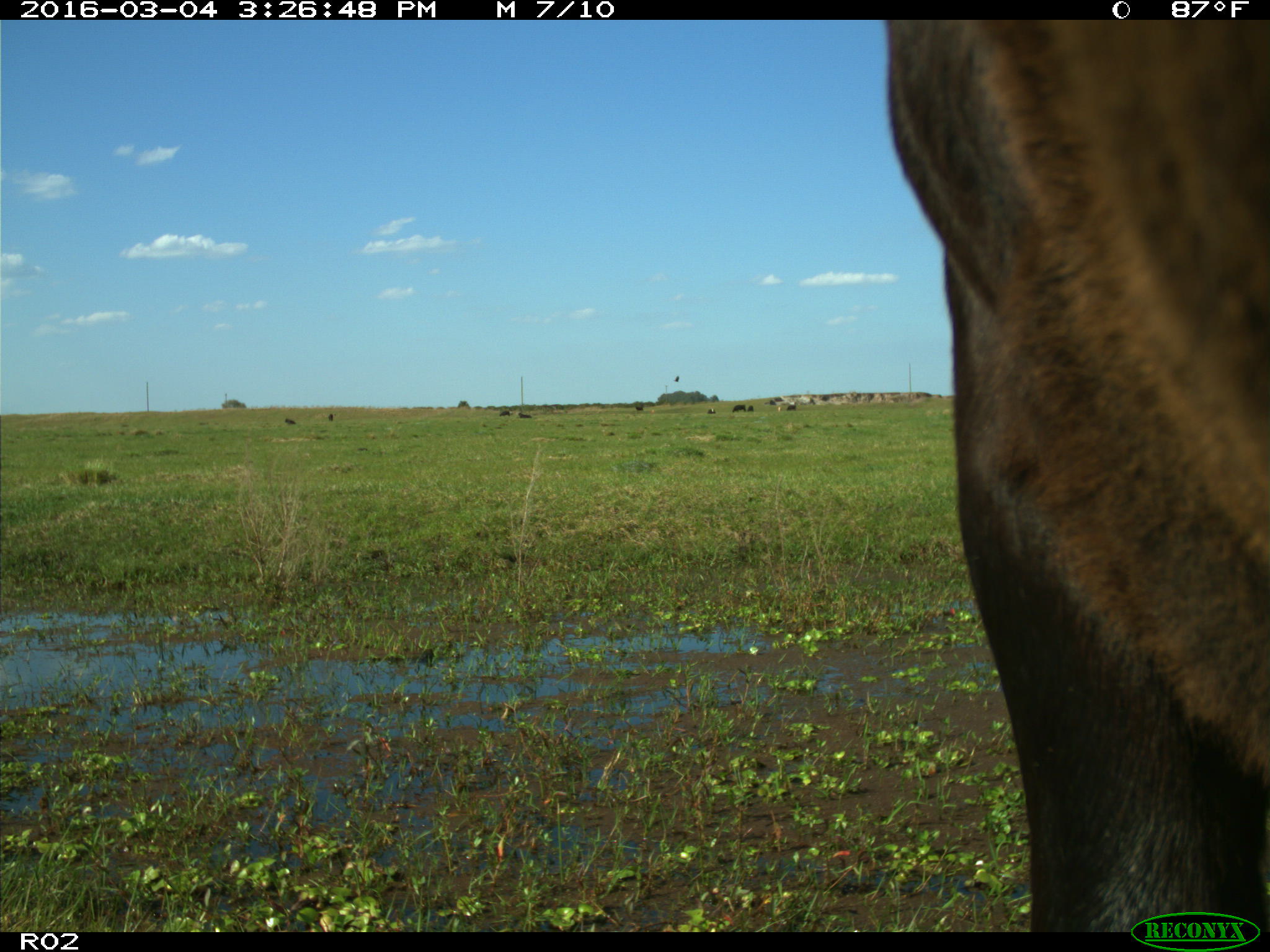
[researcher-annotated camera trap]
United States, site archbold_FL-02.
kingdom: Animalia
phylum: Chordata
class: Mammalia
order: Artiodactyla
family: Bovidae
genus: Bos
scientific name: Bos taurus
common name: domestic cow